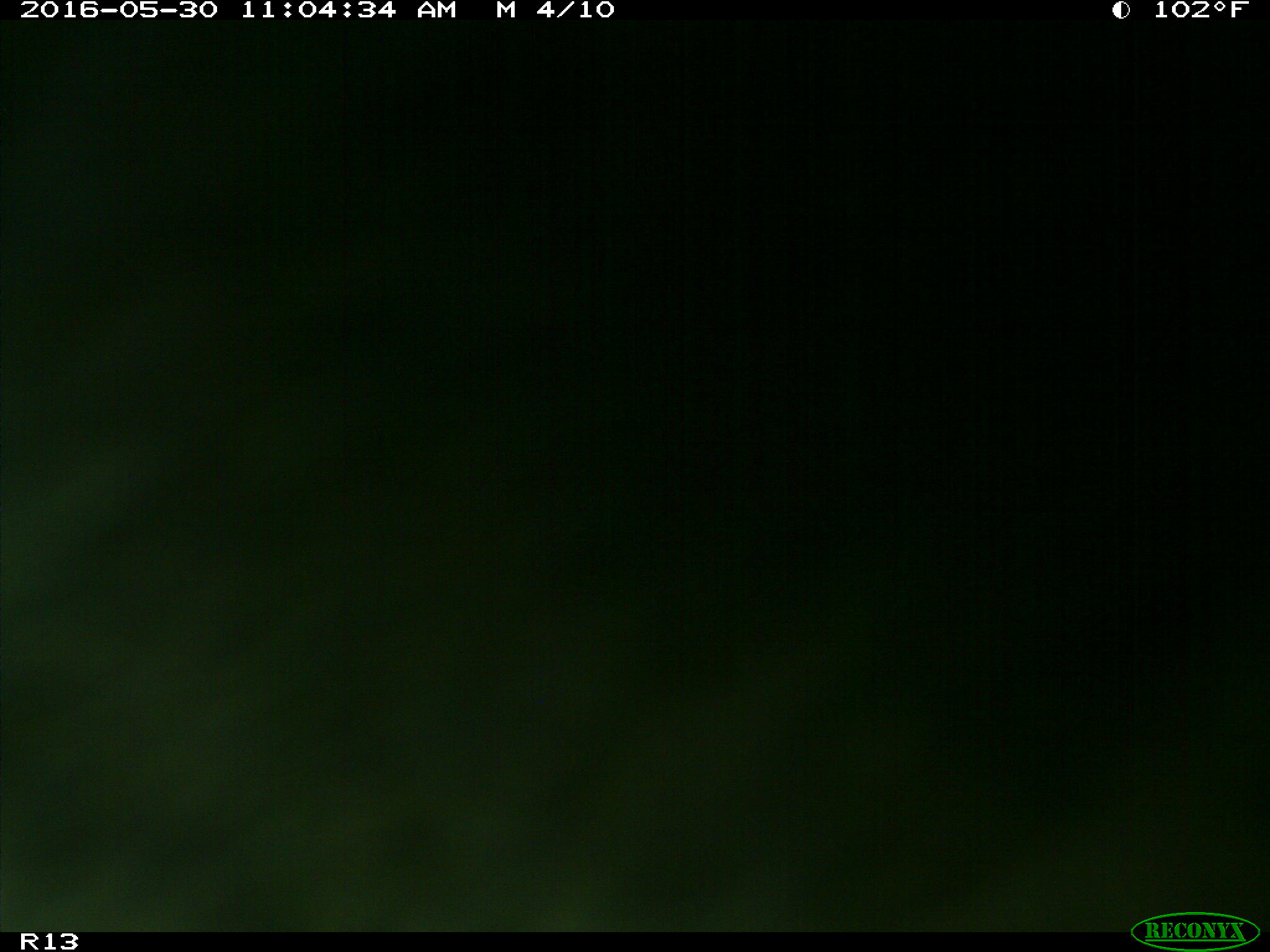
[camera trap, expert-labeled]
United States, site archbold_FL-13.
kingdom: Animalia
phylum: Chordata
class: Mammalia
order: Artiodactyla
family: Bovidae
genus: Bos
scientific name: Bos taurus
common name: domestic cow